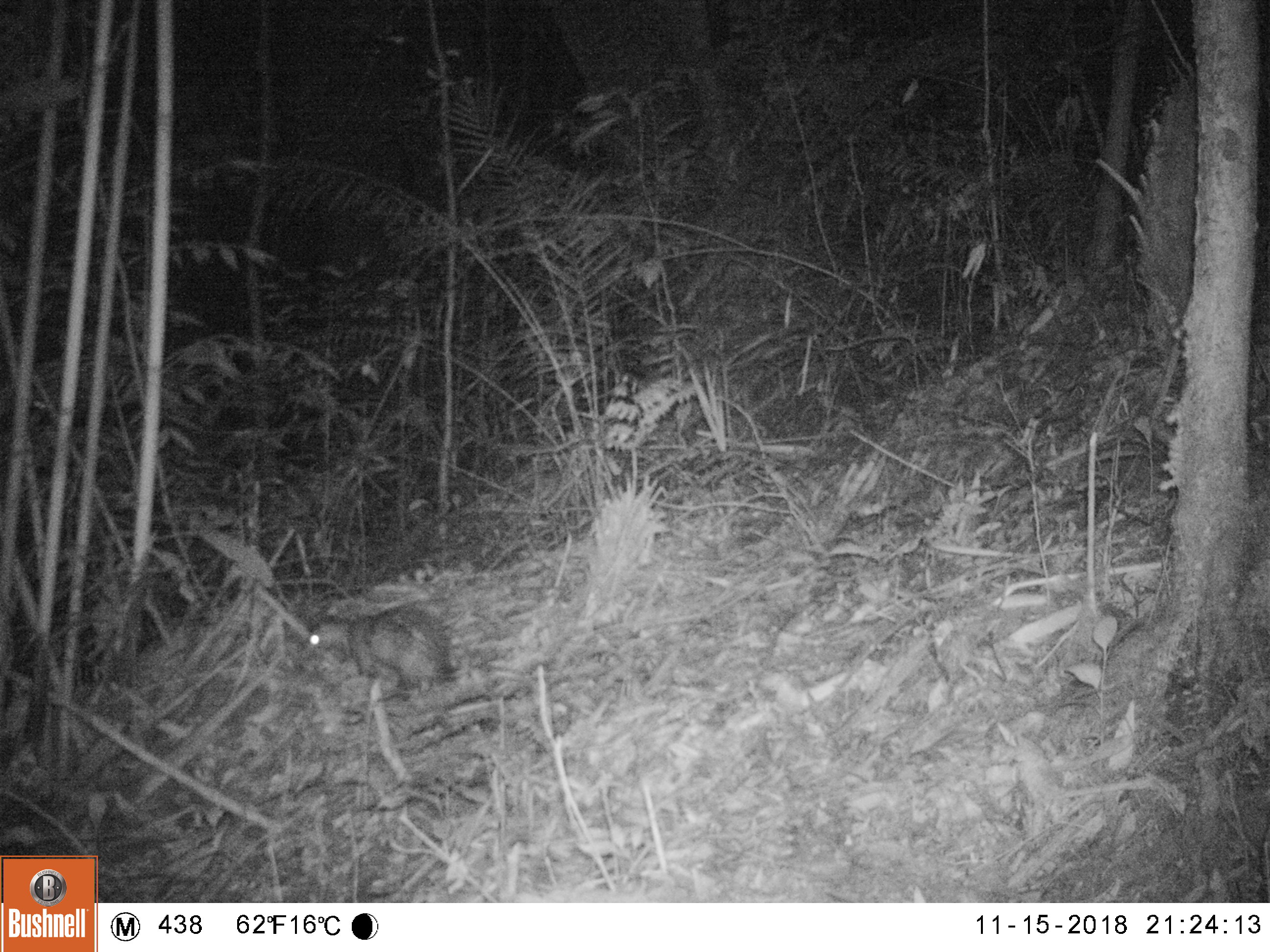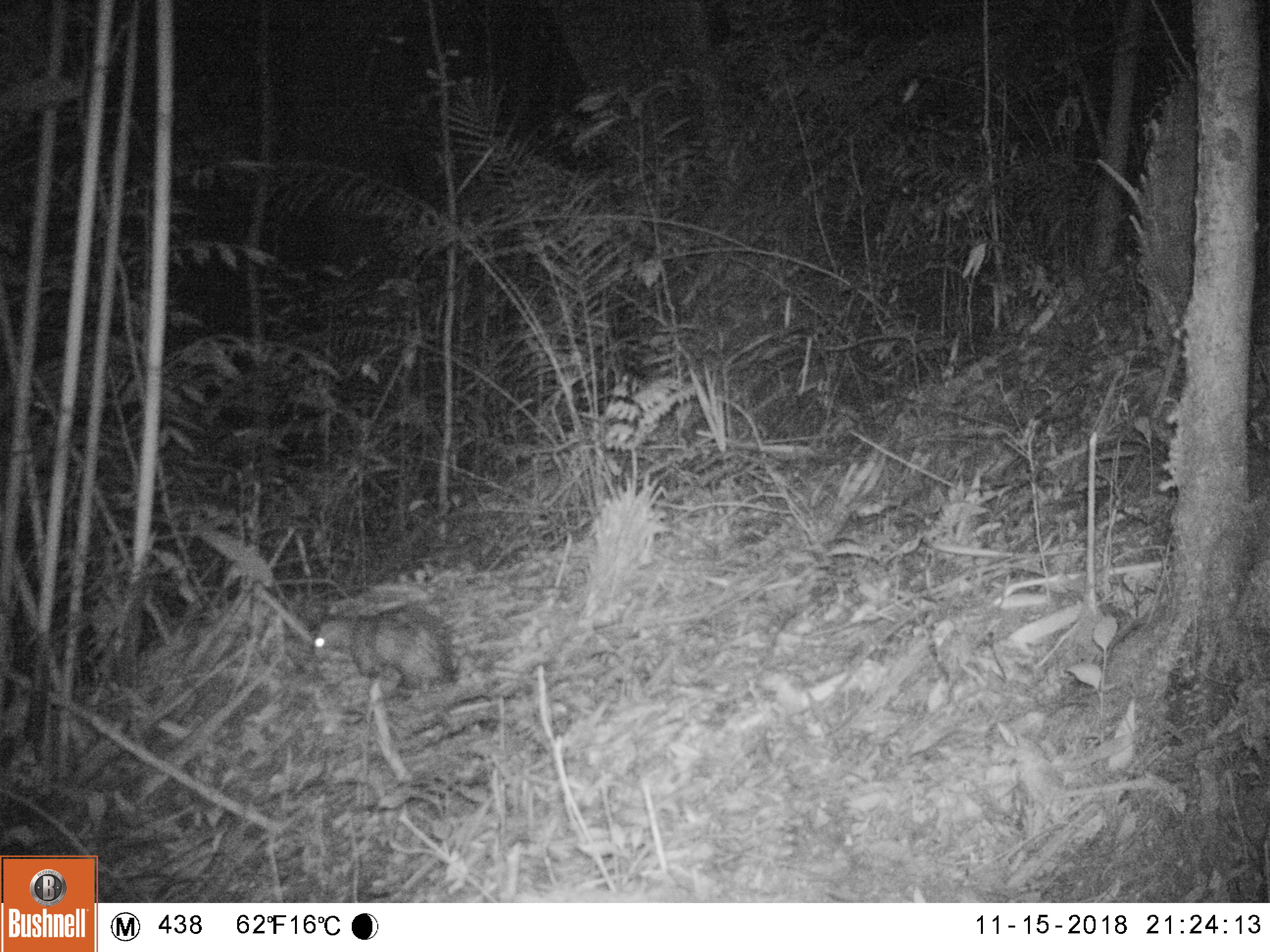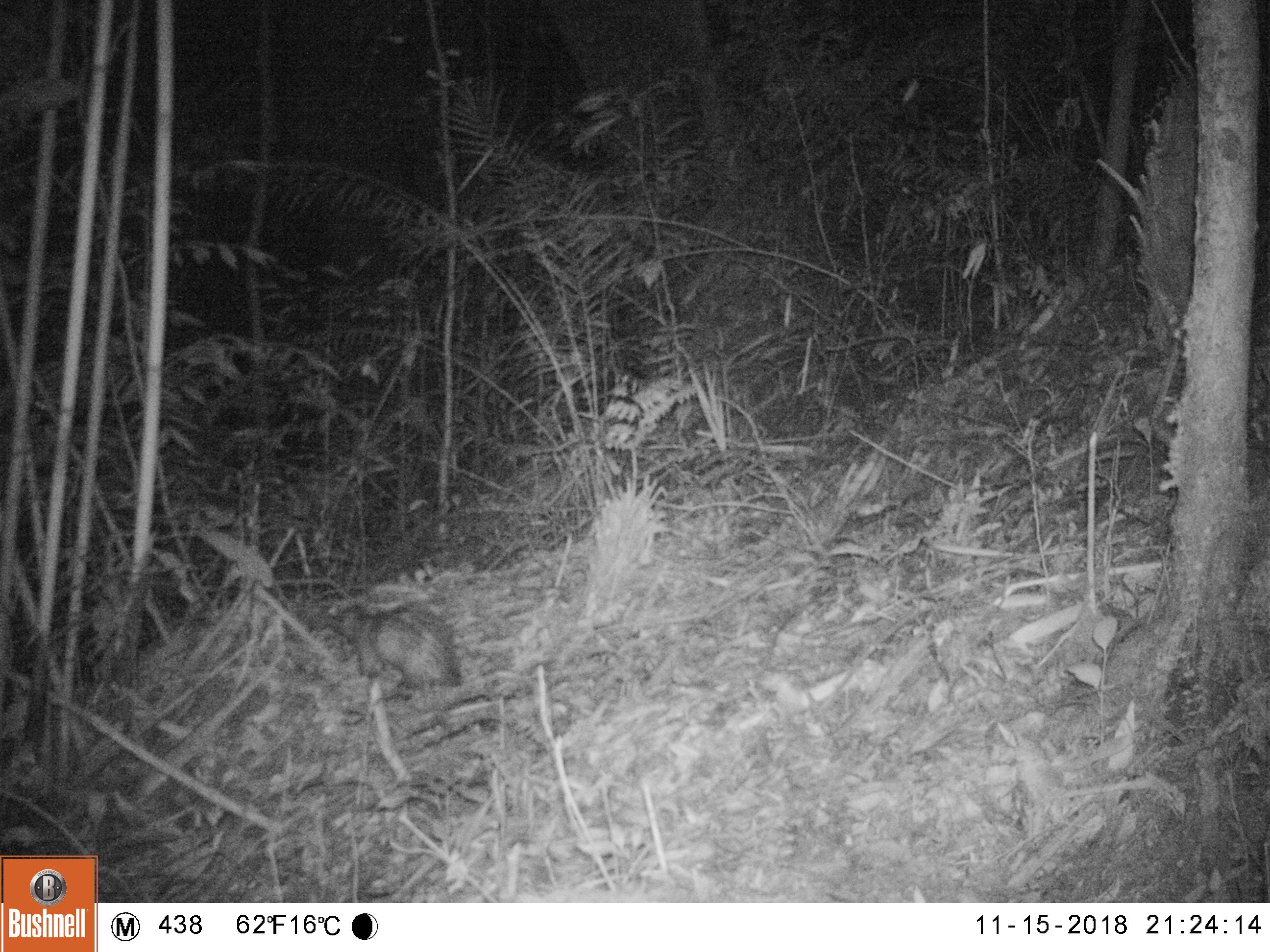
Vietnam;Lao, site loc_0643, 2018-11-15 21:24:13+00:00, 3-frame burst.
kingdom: Animalia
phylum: Chordata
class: Mammalia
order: Rodentia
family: Hystricidae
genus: Atherurus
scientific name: Atherurus macrourus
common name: asiatic brush-tailed porcupine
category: asiatic brush tailed porcupine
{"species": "asiatic brush tailed porcupine (asiatic brush-tailed porcupine) (Atherurus macrourus)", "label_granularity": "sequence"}